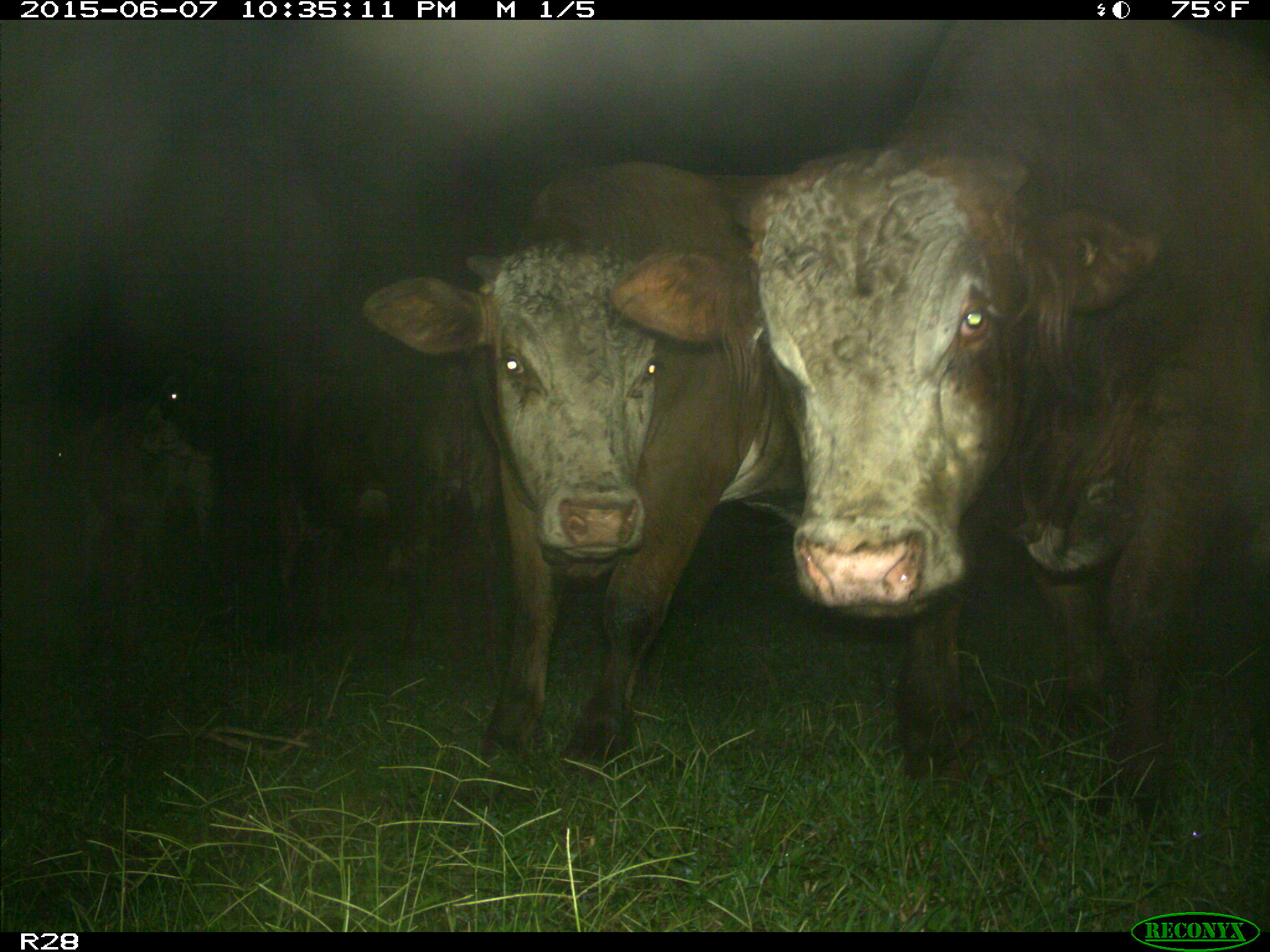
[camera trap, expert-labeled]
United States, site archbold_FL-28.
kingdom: Animalia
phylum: Chordata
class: Mammalia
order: Artiodactyla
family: Bovidae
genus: Bos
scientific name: Bos taurus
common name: domestic cow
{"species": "Bos taurus (domestic cow)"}